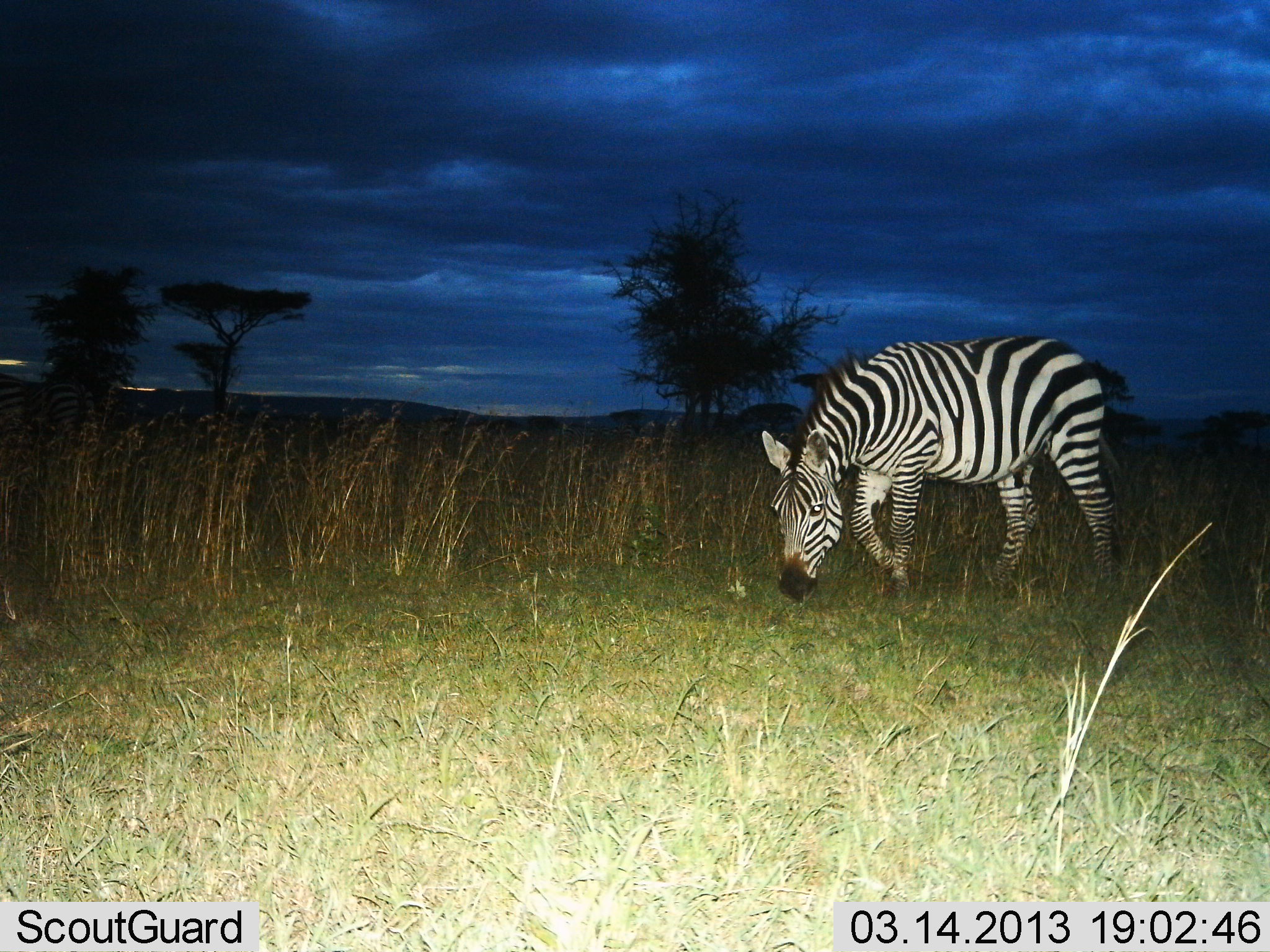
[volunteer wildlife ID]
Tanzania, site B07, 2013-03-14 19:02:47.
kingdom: Animalia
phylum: Chordata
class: Mammalia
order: Perissodactyla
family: Equidae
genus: Equus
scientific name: Equus quagga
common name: plains zebra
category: zebra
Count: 1.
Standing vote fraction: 33%.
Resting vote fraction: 0%.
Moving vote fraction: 27%.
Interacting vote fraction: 0%.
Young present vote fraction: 0%.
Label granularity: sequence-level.